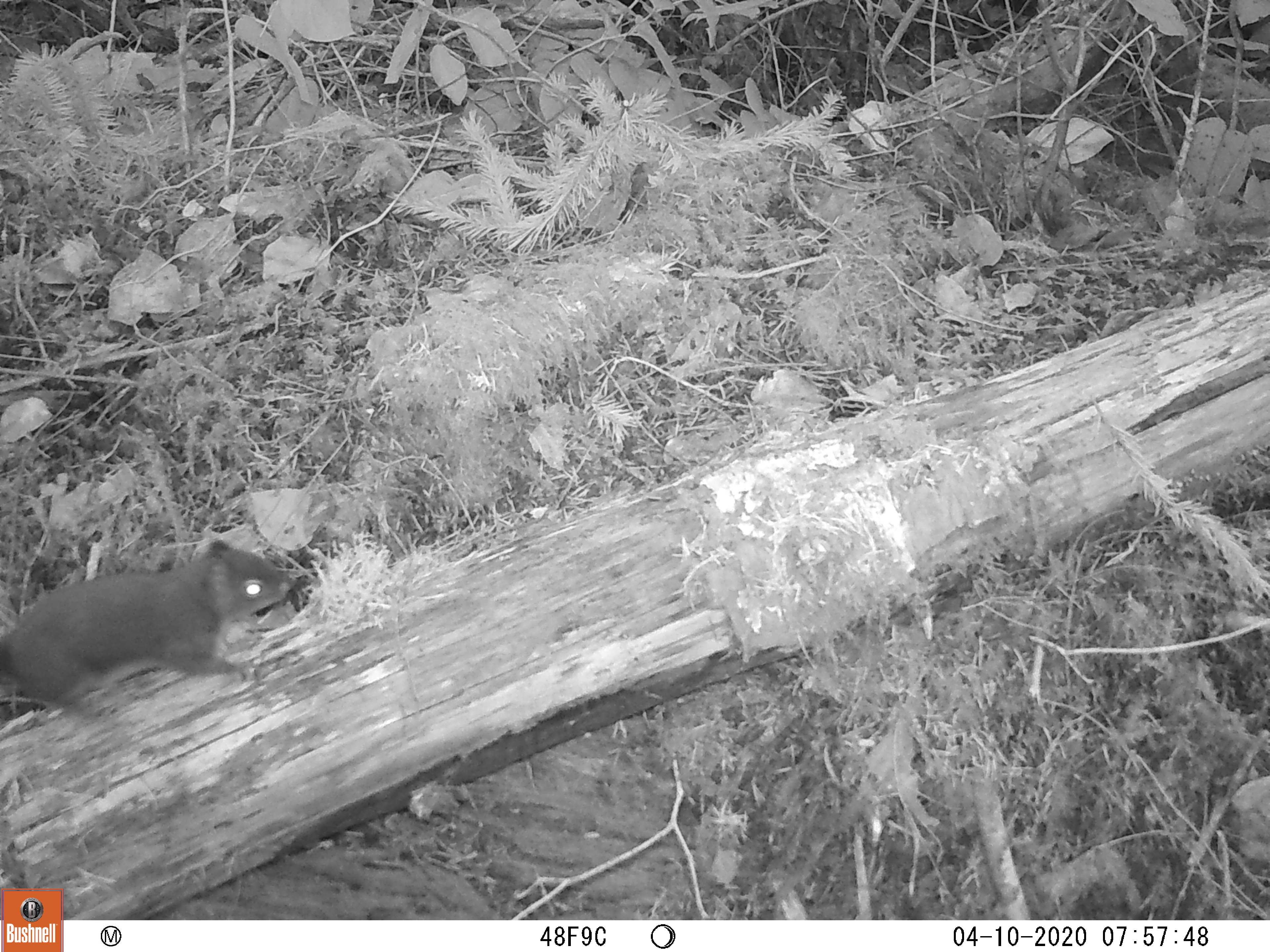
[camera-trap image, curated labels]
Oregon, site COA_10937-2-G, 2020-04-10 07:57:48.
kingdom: Animalia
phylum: Chordata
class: Mammalia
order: Rodentia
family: Sciuridae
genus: Tamiasciurus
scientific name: Tamiasciurus douglasii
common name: douglas squirrel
Douglas squirrel (Tamiasciurus douglasii).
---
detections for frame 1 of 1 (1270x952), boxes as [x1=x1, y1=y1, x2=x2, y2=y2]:
douglas squirrel: [x1=0, y1=541, x2=290, y2=719]